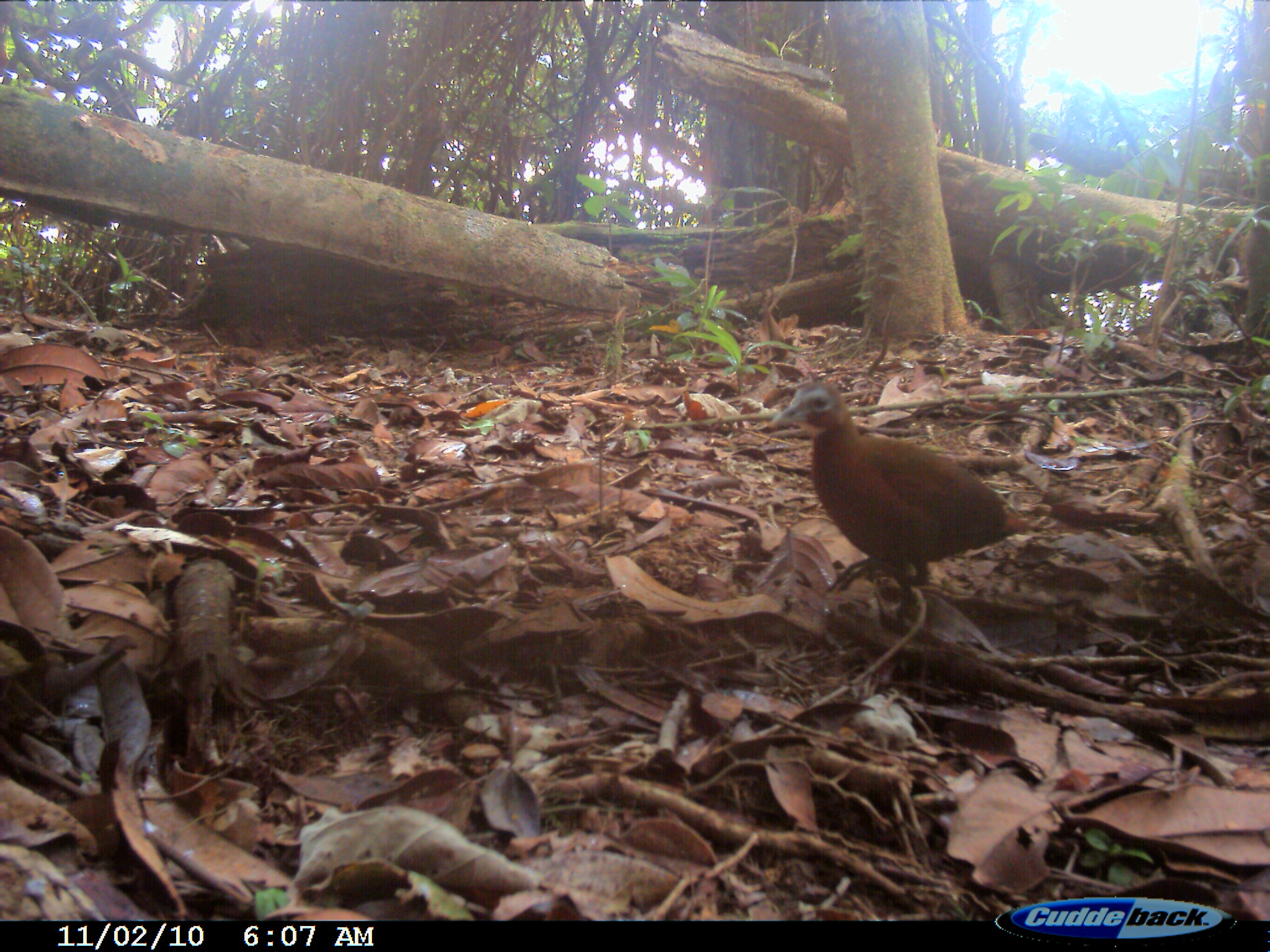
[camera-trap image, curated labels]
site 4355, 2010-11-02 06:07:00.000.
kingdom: Animalia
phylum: Chordata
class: Aves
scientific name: Aves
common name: bird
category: unknown bird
Unknown bird (bird) (Aves), count 1.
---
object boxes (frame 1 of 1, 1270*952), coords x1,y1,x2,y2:
unknown bird: 770,379,1037,593